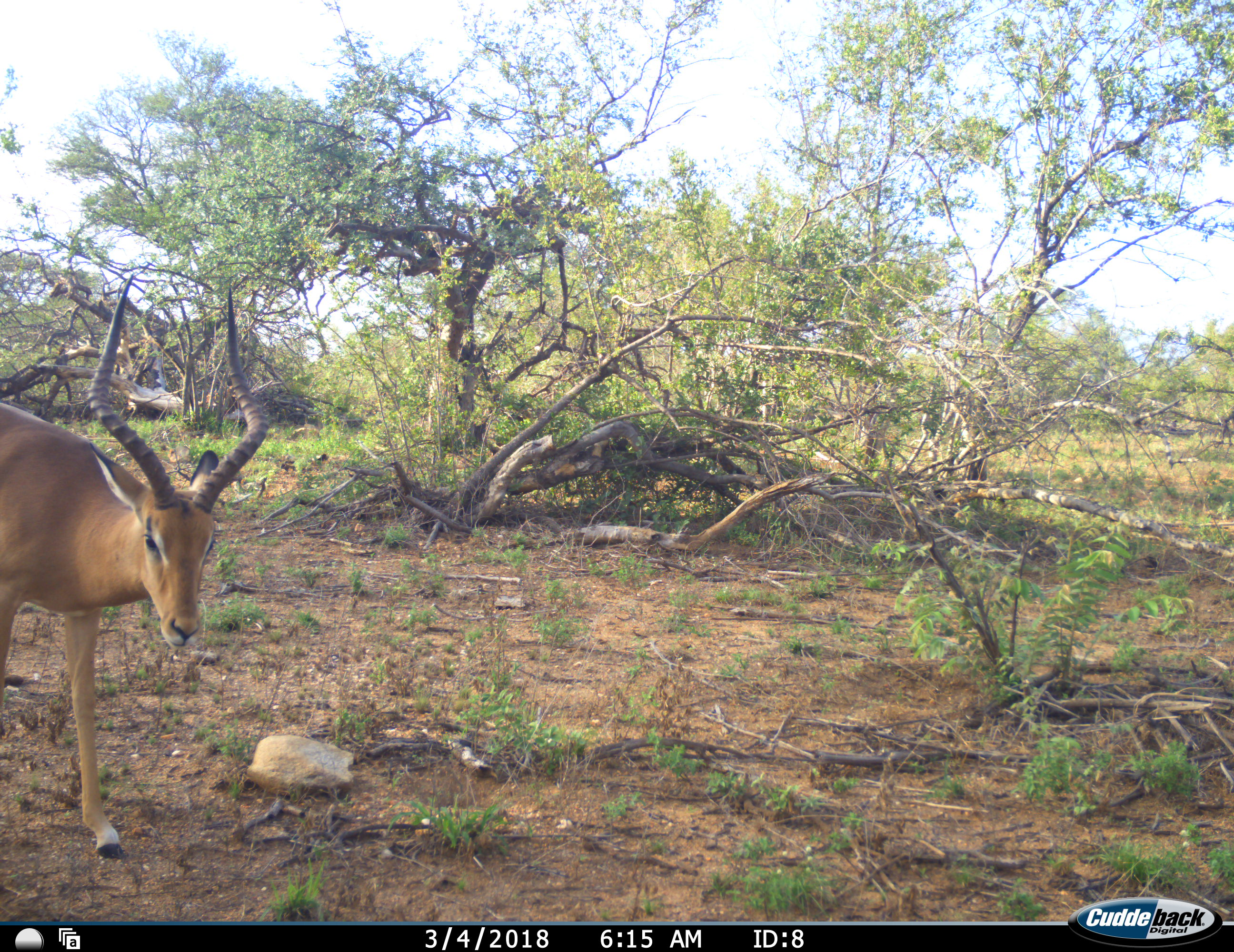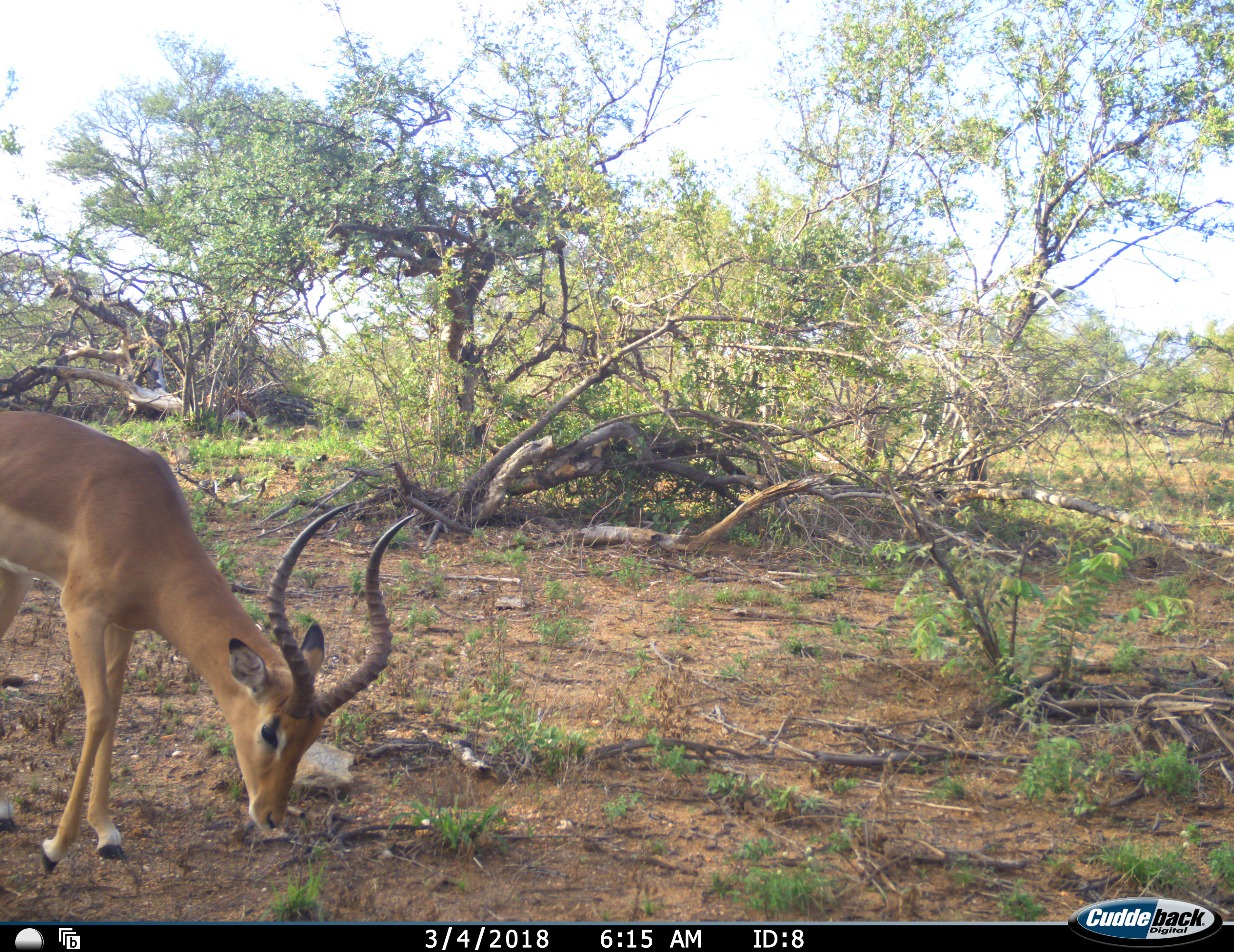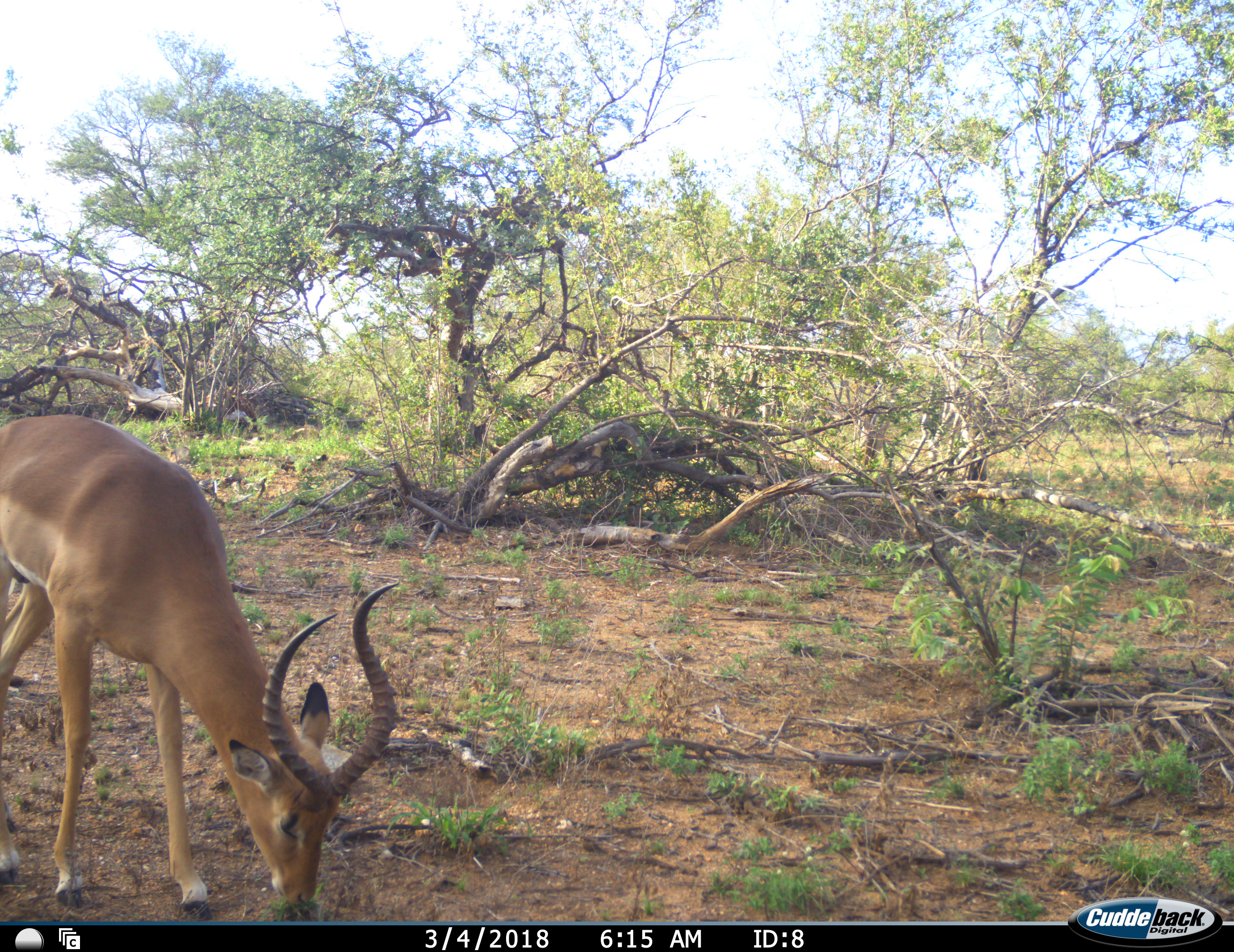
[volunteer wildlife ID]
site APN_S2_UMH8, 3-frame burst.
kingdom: Animalia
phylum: Chordata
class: Mammalia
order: Artiodactyla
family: Bovidae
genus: Aepyceros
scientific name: Aepyceros melampus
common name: impala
Impala (Aepyceros melampus), count 1. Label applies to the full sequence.